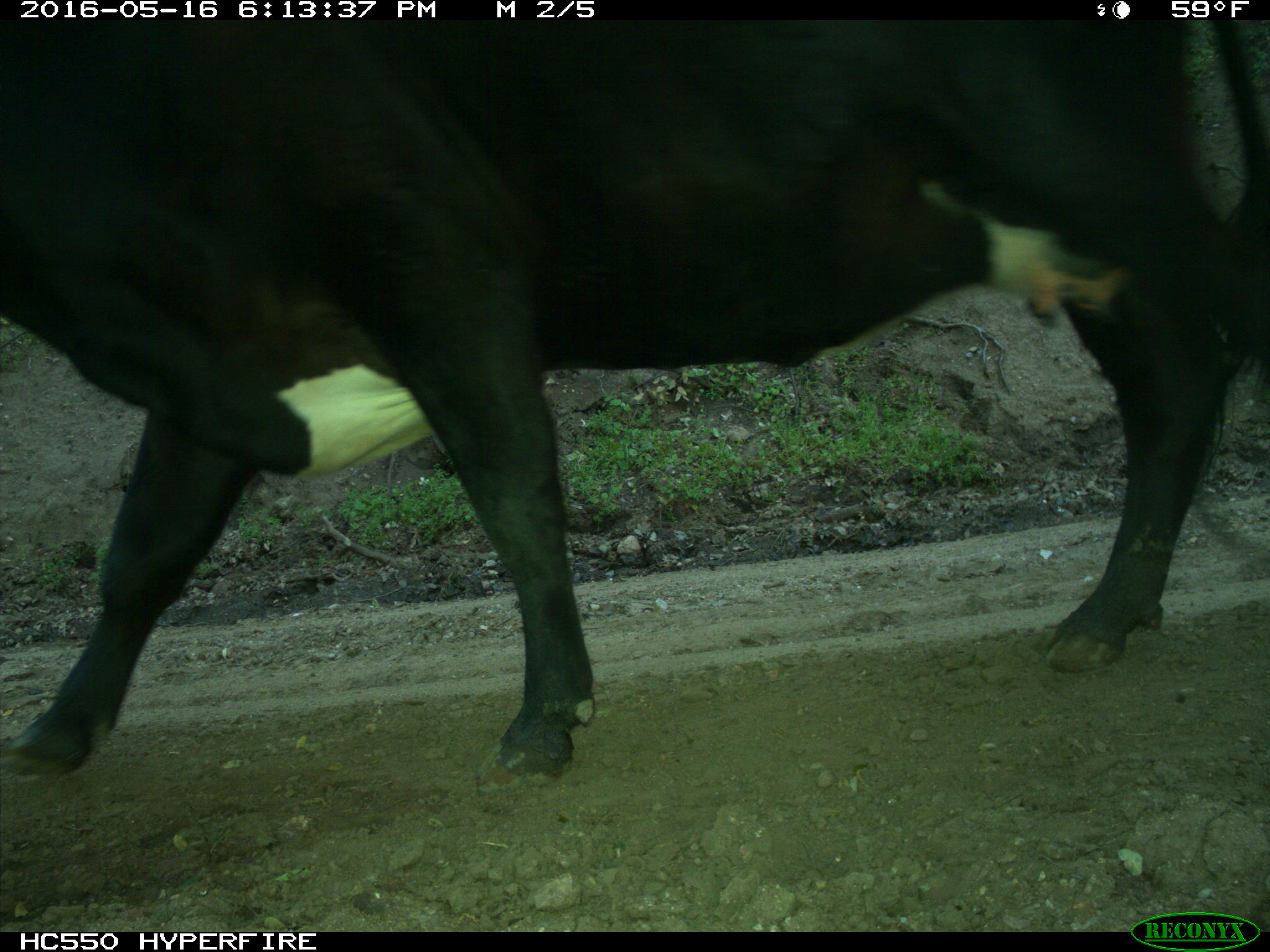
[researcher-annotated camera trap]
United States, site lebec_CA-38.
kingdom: Animalia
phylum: Chordata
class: Mammalia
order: Artiodactyla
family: Bovidae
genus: Bos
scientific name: Bos taurus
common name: domestic cow